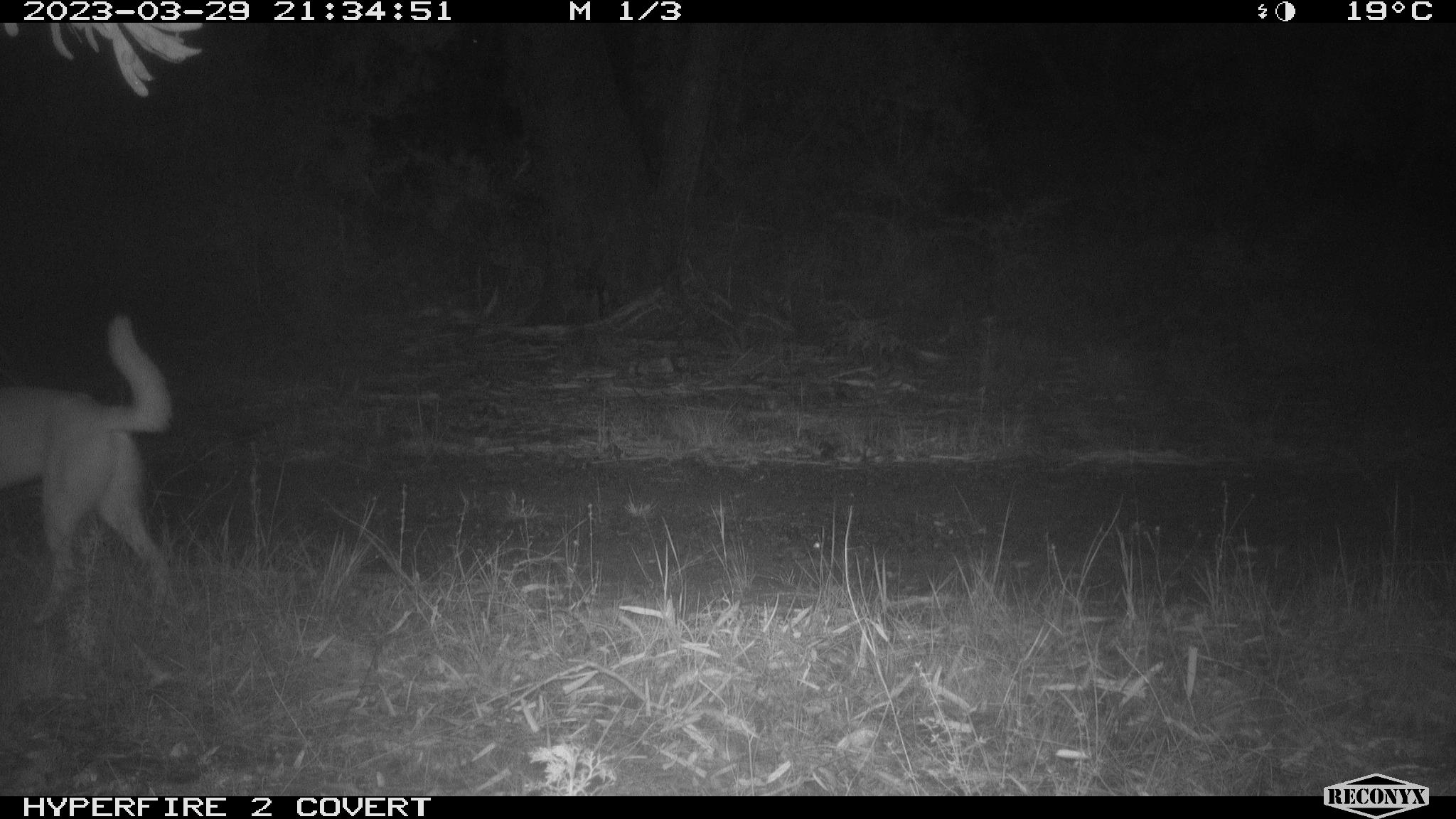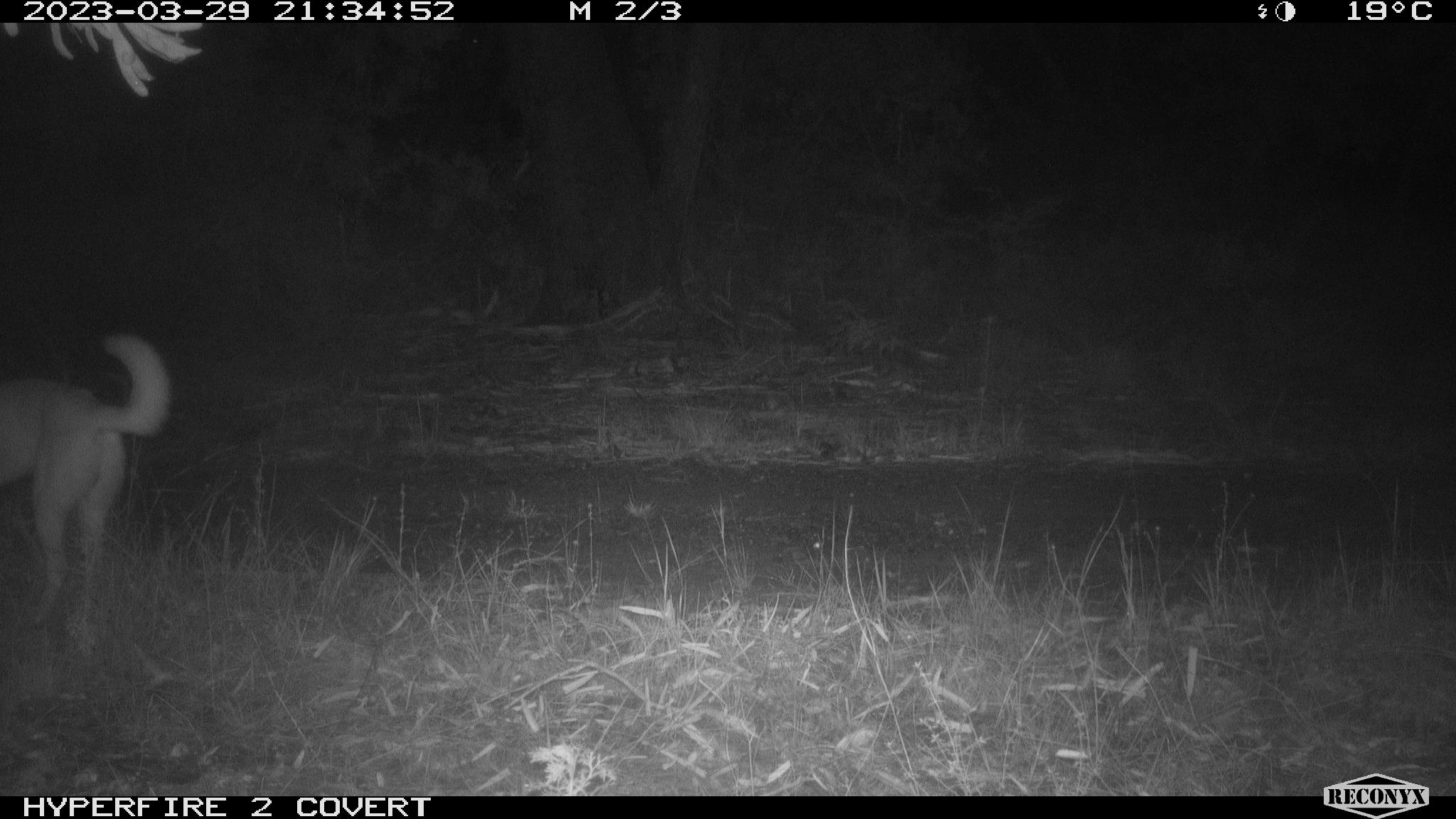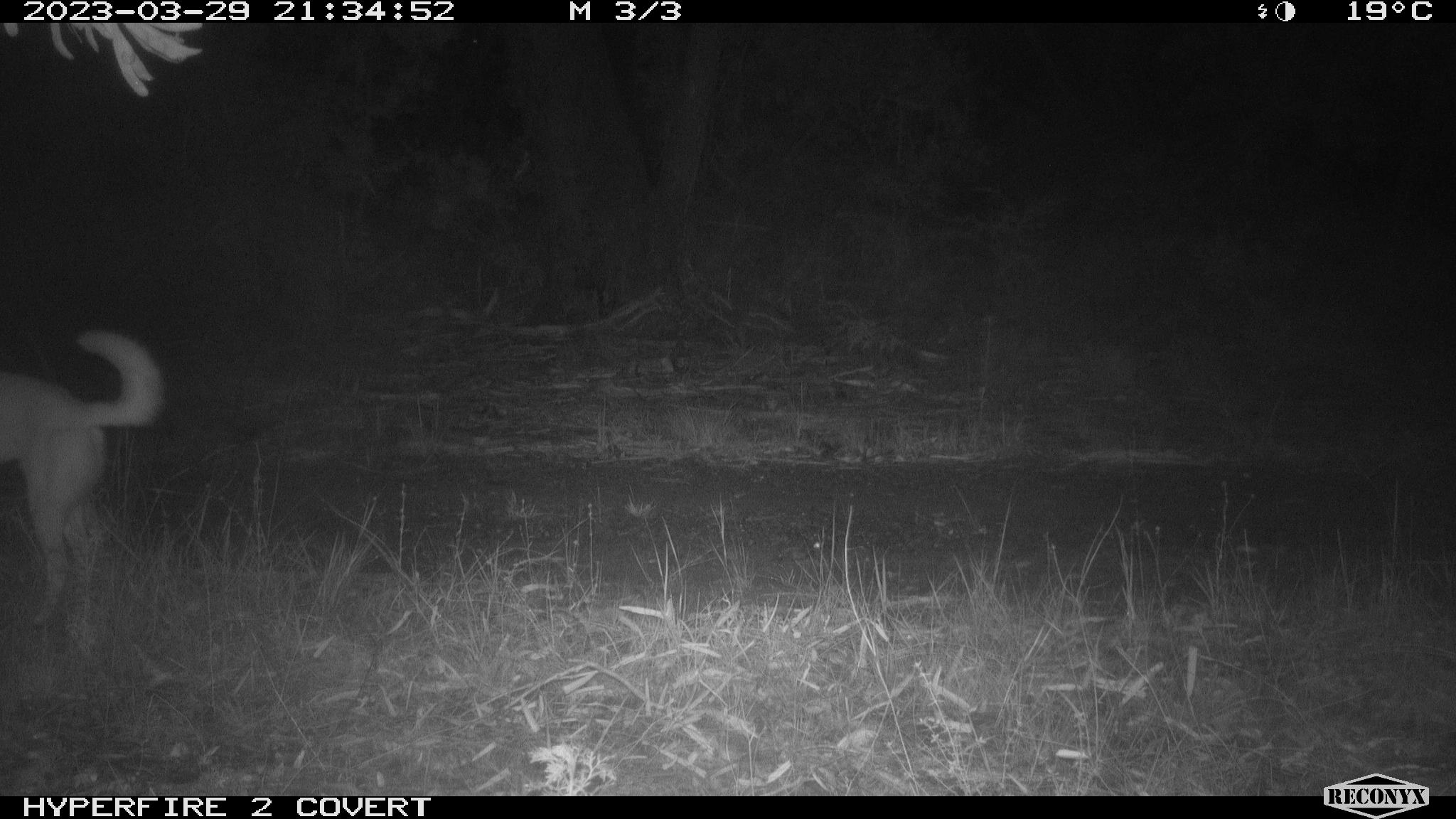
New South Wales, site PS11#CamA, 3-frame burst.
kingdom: Animalia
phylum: Chordata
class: Mammalia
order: Carnivora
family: Canidae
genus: Canis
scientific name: Canis familiaris dingo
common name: dingo